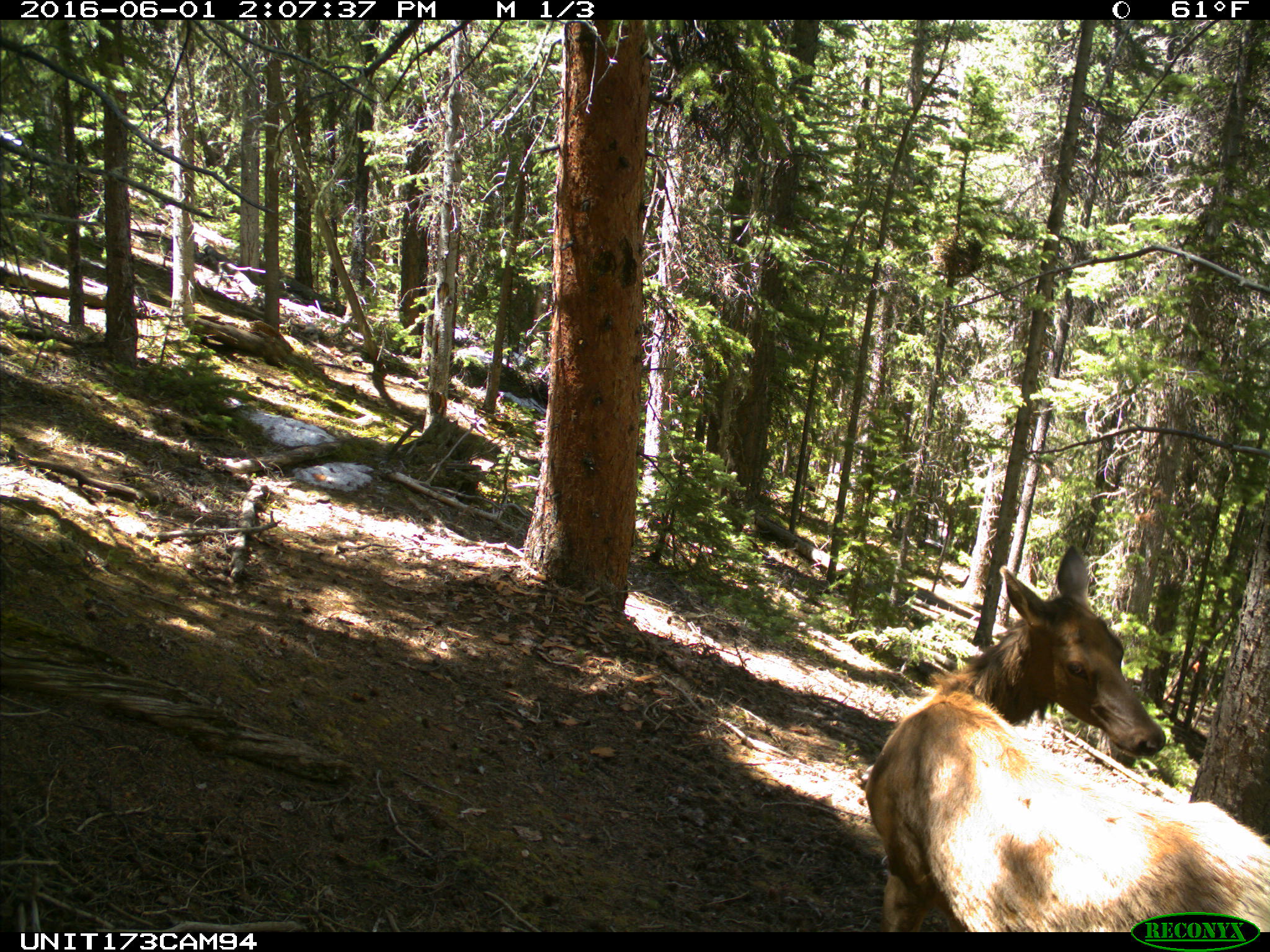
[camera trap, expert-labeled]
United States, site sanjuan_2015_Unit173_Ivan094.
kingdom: Animalia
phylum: Chordata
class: Mammalia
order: Artiodactyla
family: Cervidae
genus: Cervus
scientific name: Cervus elaphus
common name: red deer